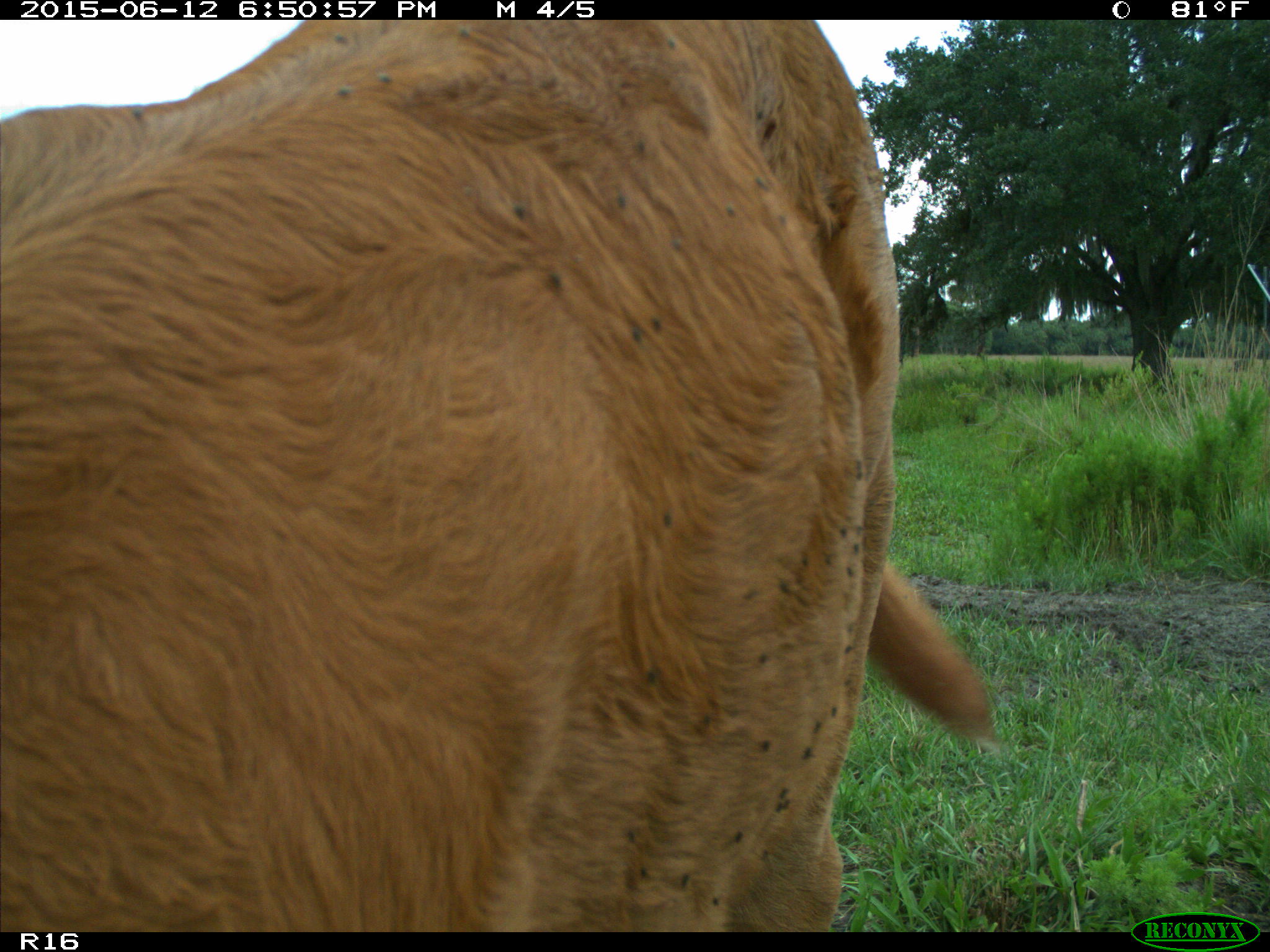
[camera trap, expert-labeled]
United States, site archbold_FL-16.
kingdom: Animalia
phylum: Chordata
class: Mammalia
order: Artiodactyla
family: Bovidae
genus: Bos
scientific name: Bos taurus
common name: domestic cow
Bos taurus (domestic cow).